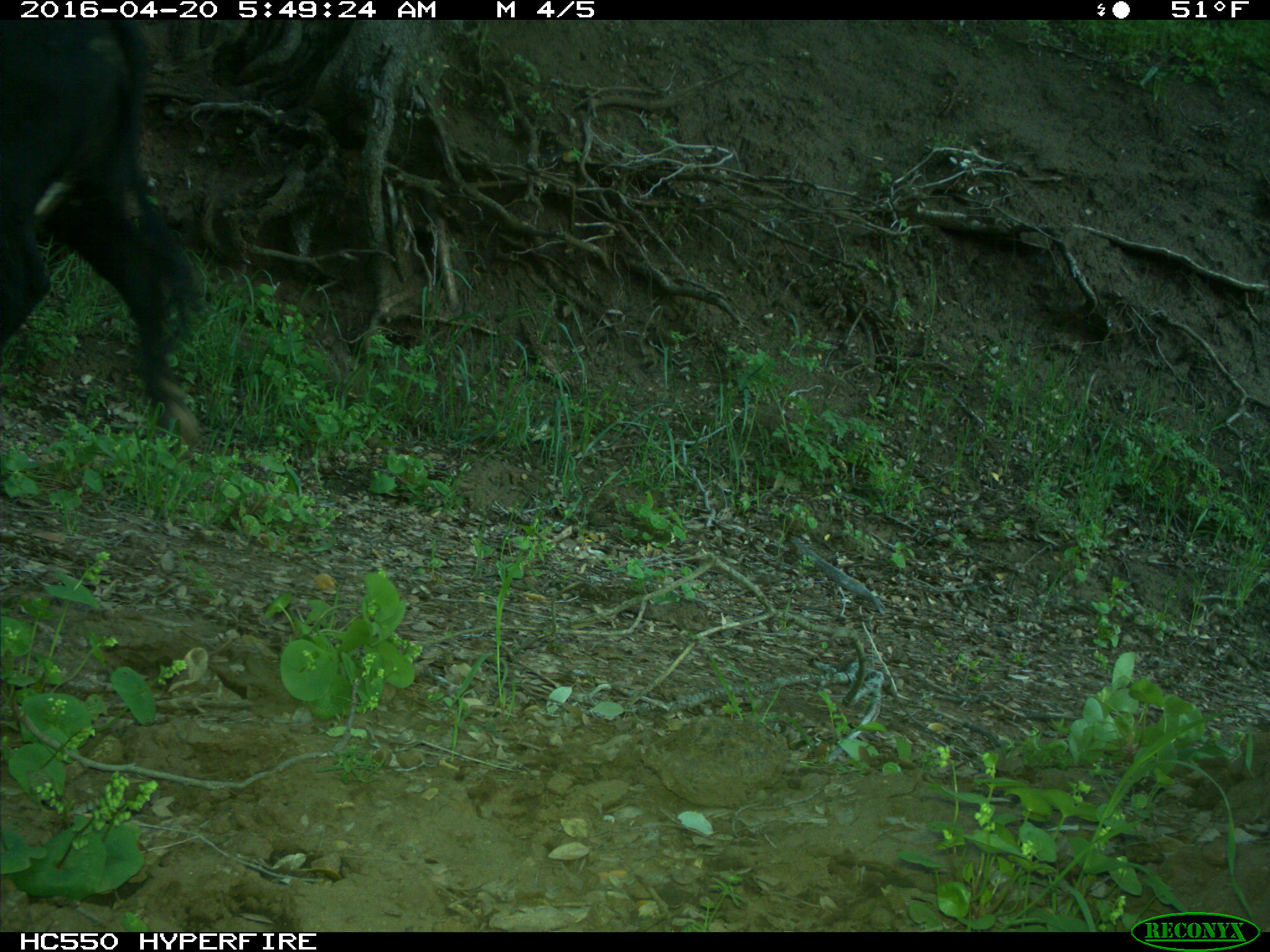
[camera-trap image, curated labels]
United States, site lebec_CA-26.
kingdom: Animalia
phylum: Chordata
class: Mammalia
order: Artiodactyla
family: Bovidae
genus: Bos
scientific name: Bos taurus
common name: domestic cow